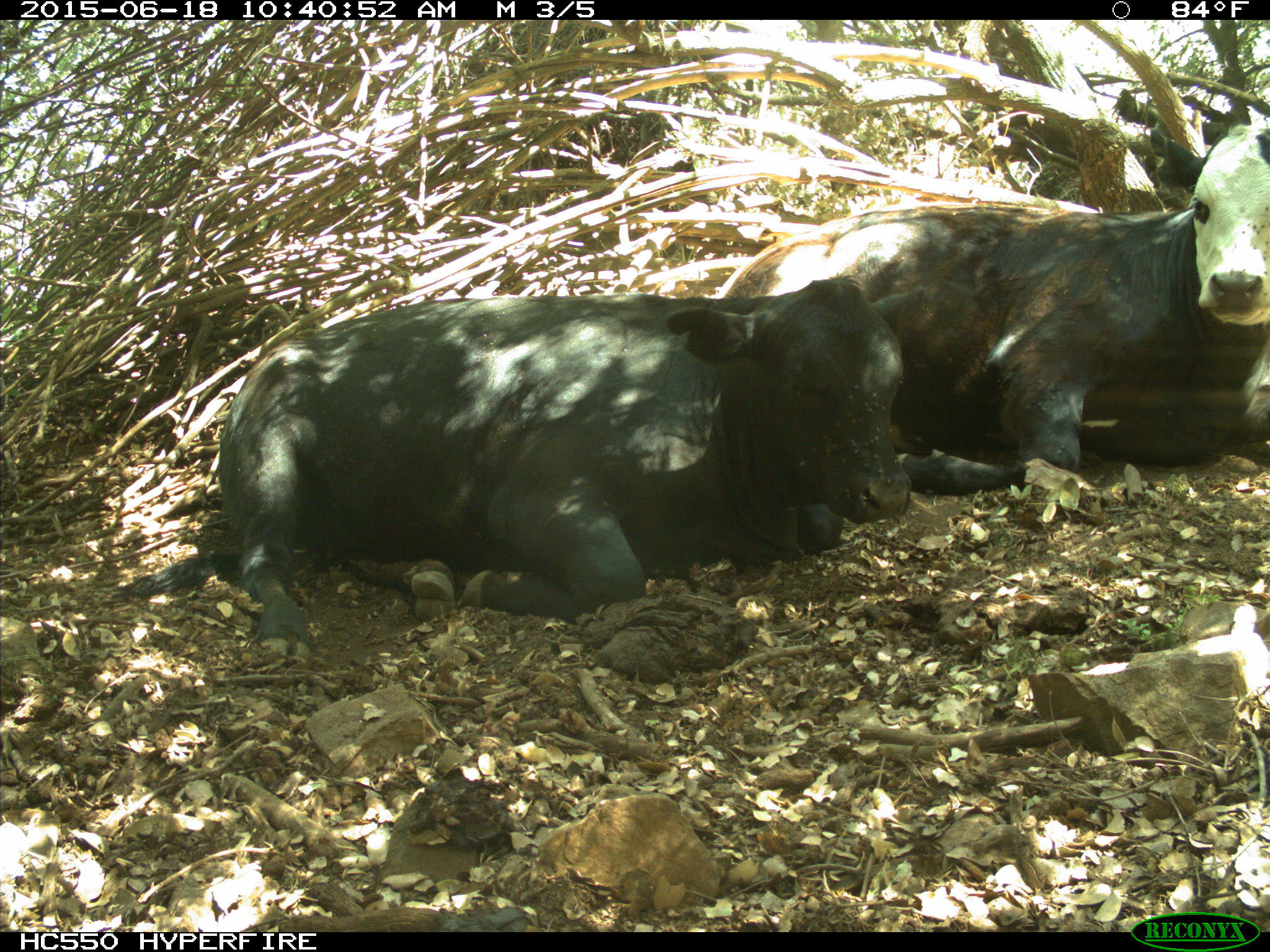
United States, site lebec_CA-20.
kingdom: Animalia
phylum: Chordata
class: Mammalia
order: Artiodactyla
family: Bovidae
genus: Bos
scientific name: Bos taurus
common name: domestic cow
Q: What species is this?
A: Bos taurus (domestic cow).